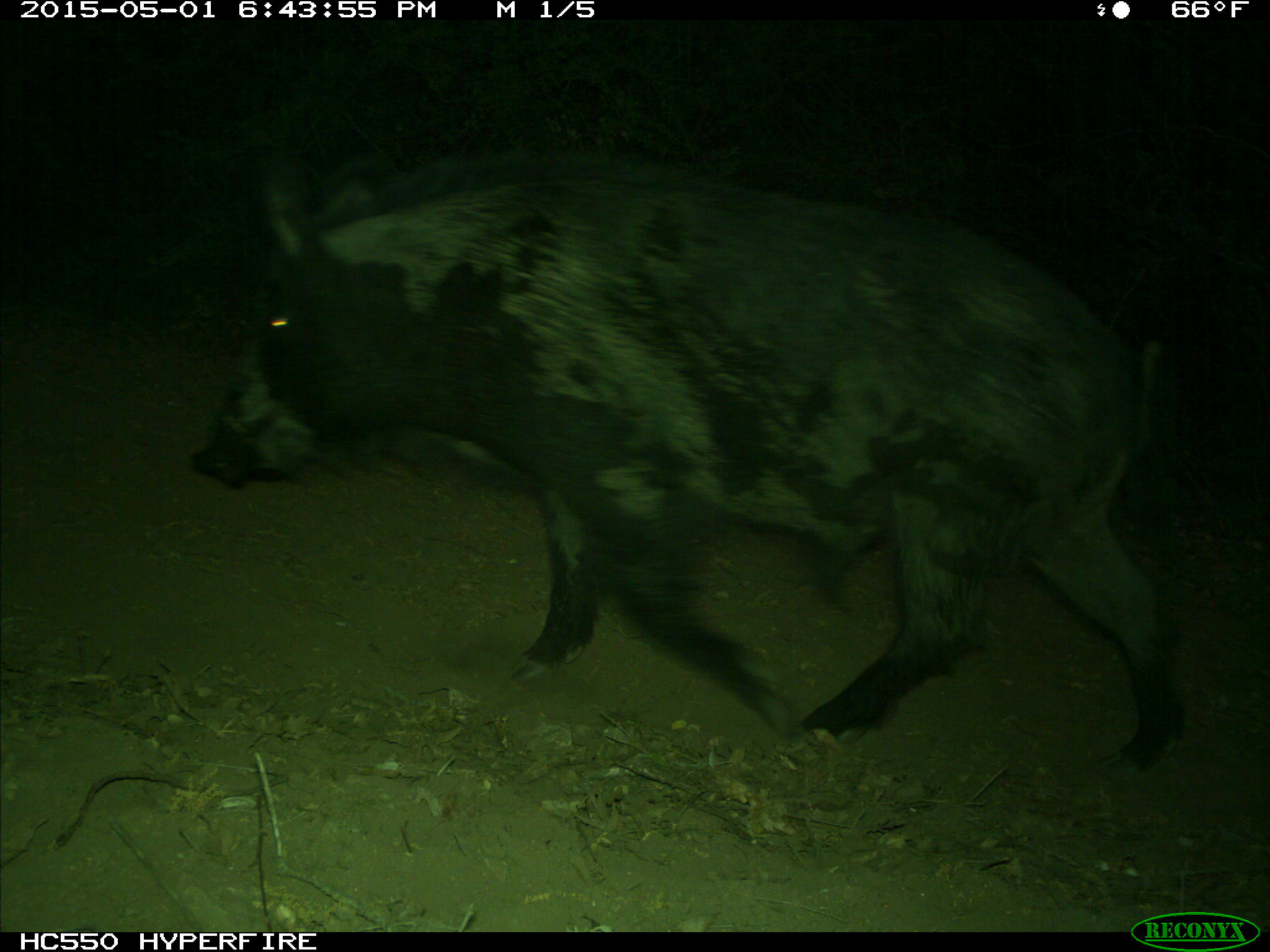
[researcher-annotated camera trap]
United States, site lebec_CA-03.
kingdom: Animalia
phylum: Chordata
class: Mammalia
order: Artiodactyla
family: Suidae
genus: Sus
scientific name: Sus scrofa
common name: wild boar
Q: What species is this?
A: Sus scrofa (wild boar).